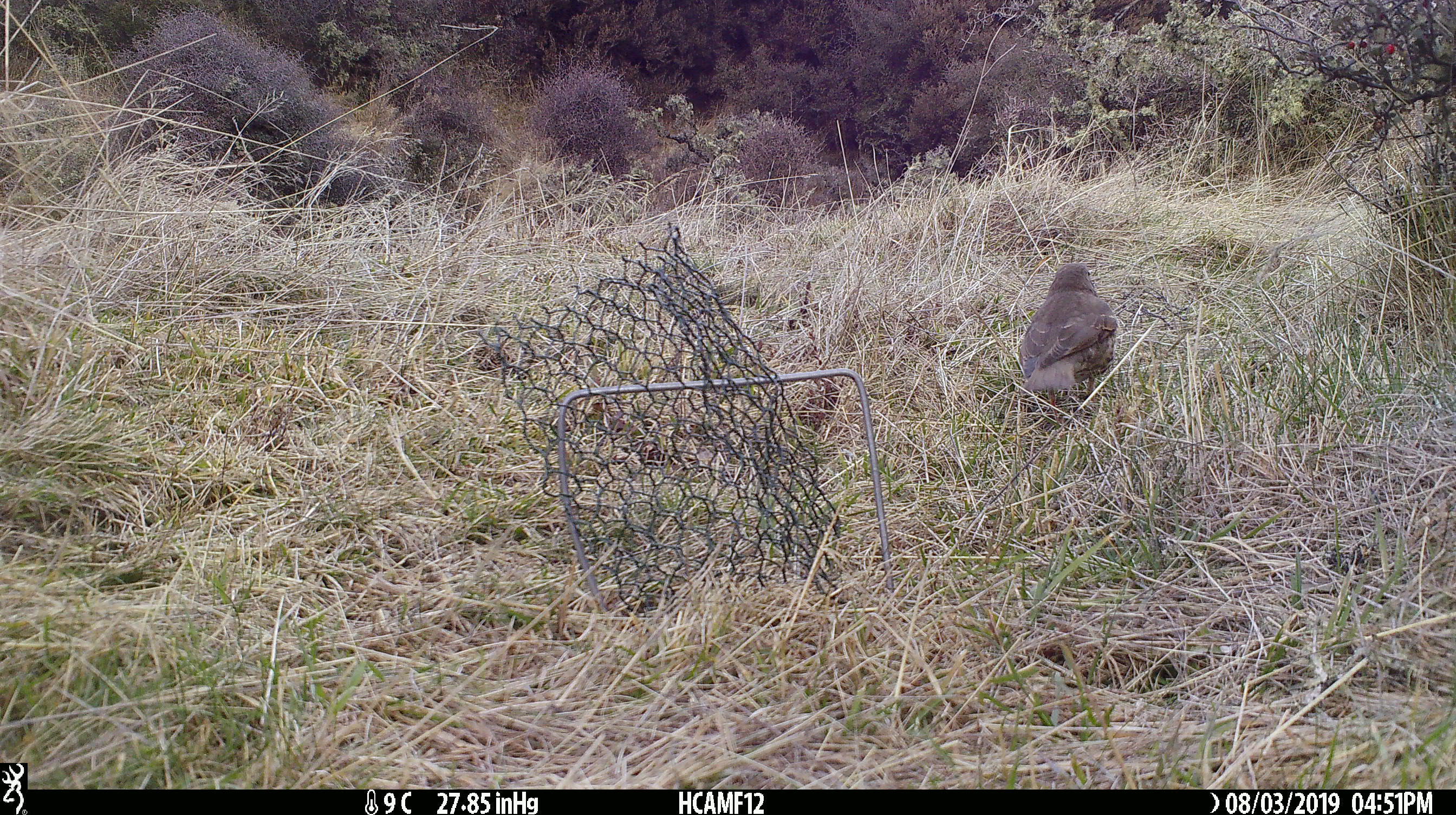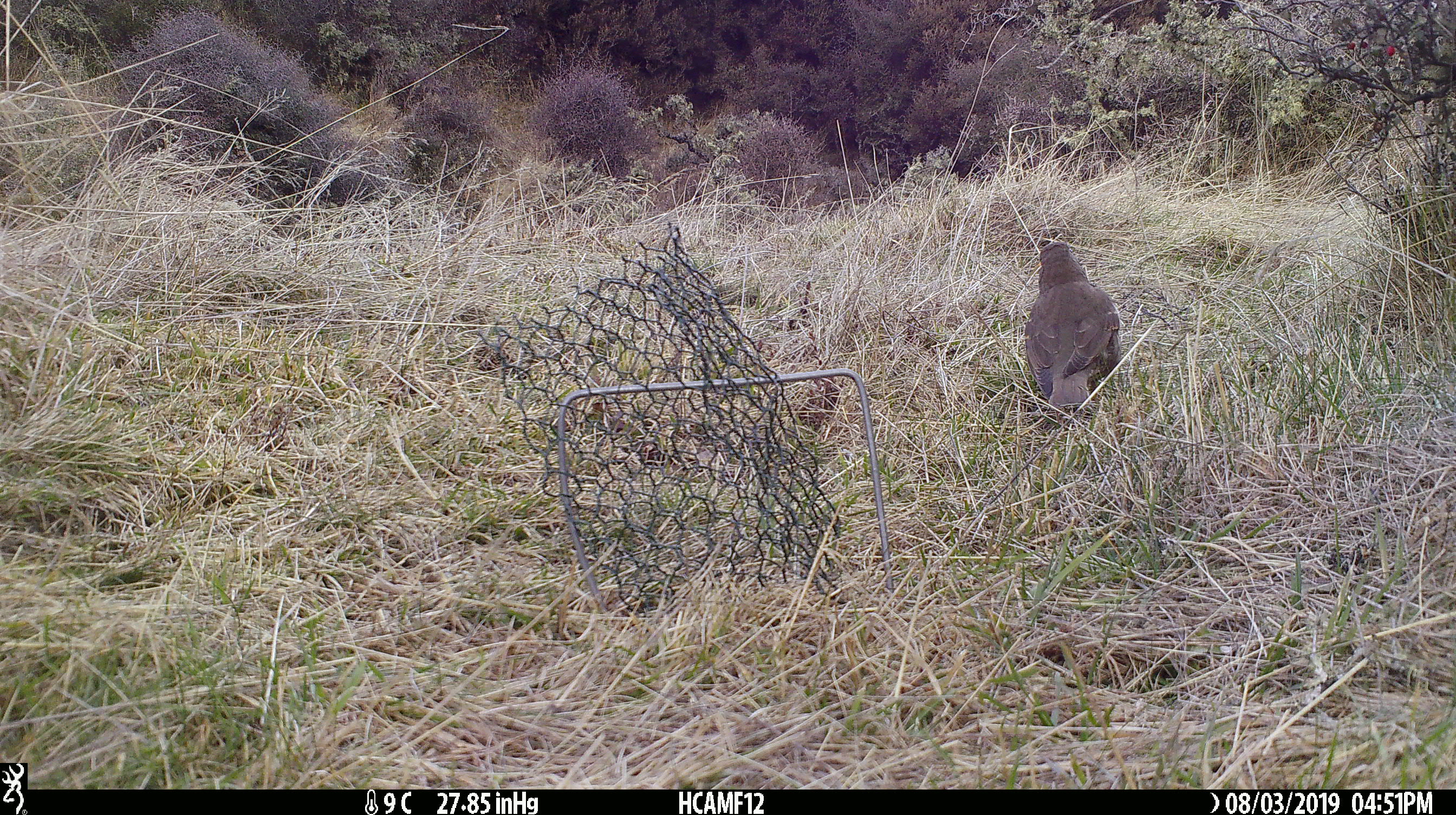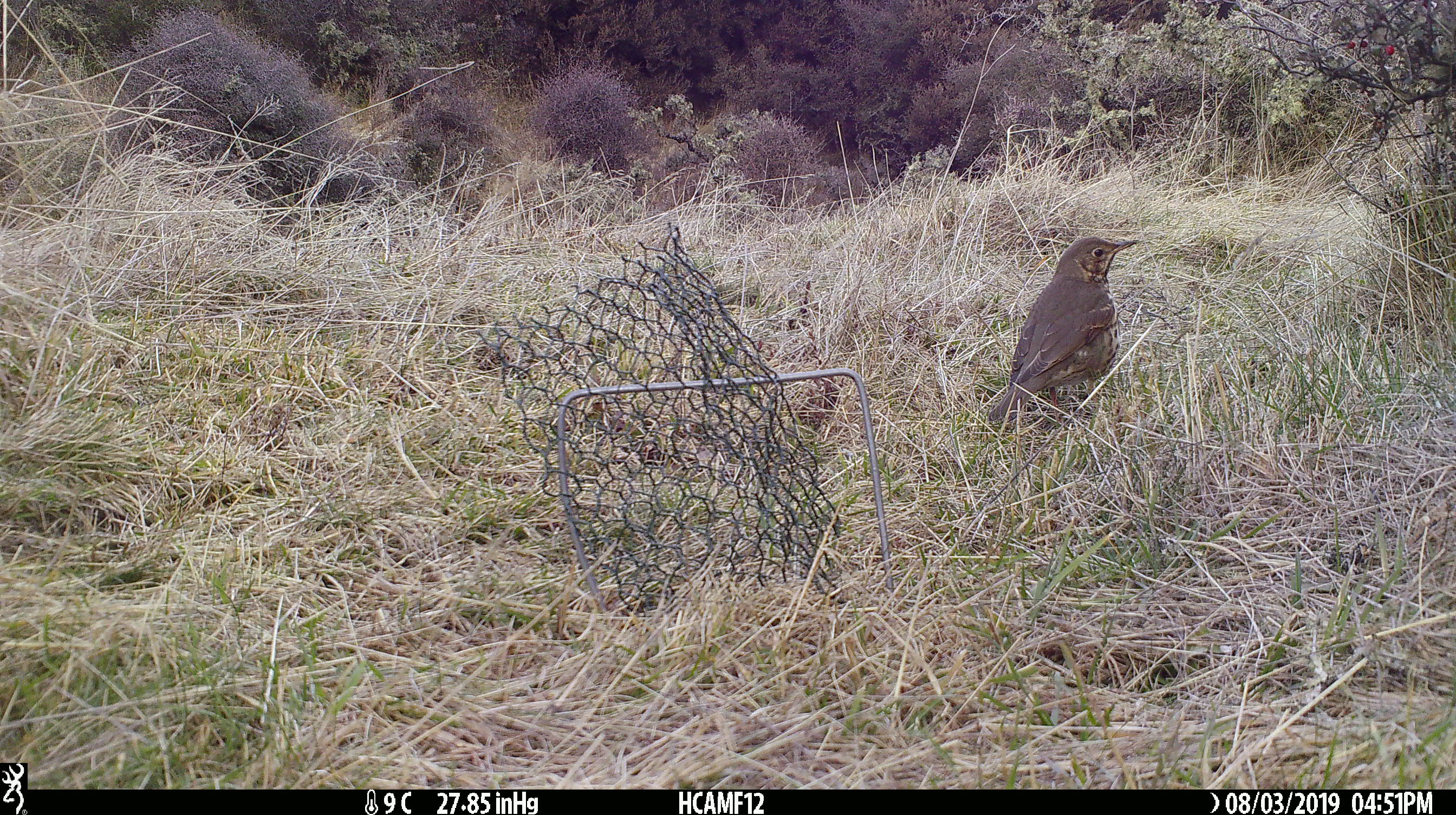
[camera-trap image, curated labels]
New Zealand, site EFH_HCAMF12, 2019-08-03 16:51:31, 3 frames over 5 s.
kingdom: Animalia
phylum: Chordata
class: Aves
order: Passeriformes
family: Turdidae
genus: Turdus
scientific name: Turdus philomelos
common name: song thrush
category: thrush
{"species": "thrush (song thrush) (Turdus philomelos)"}